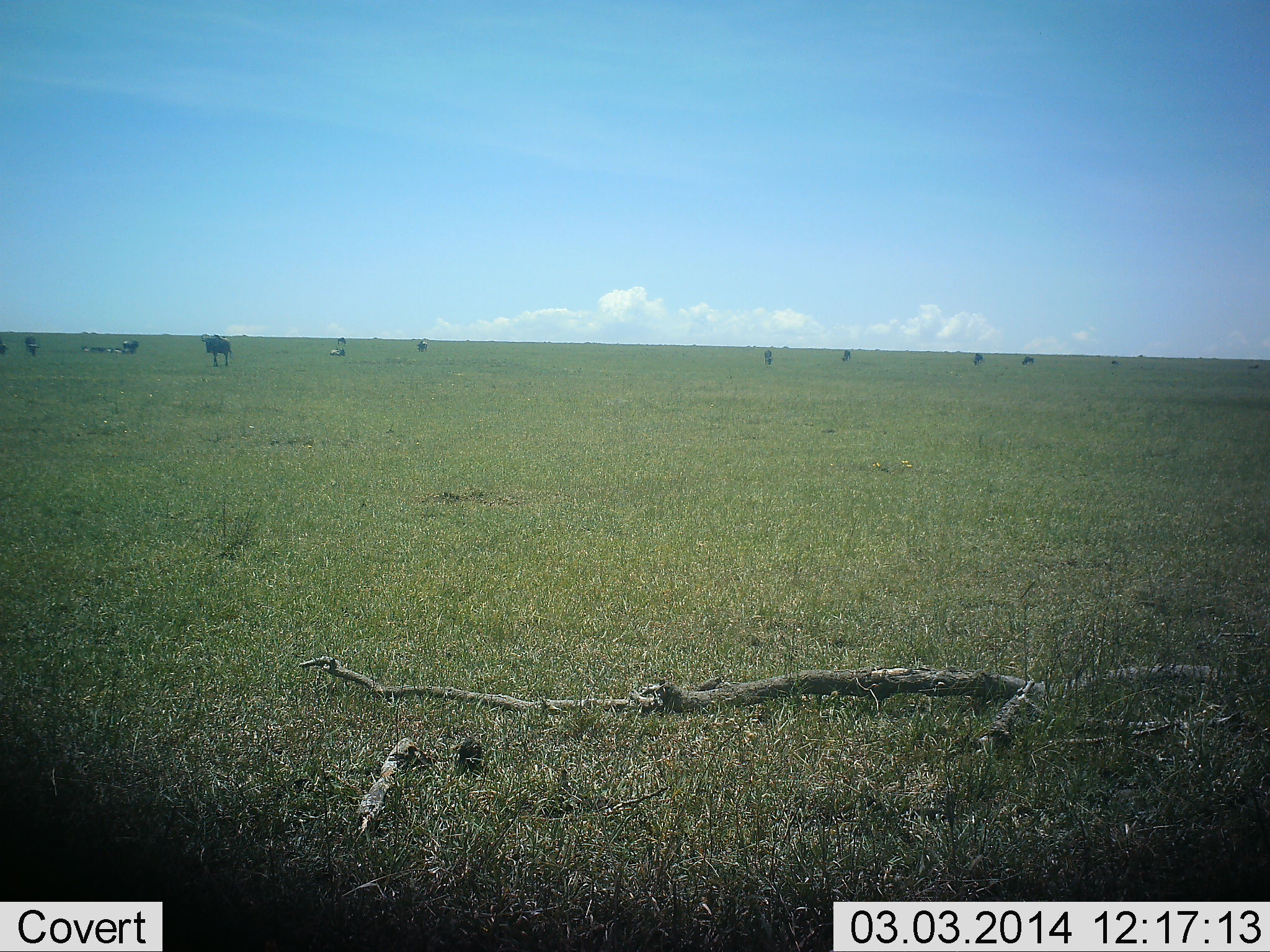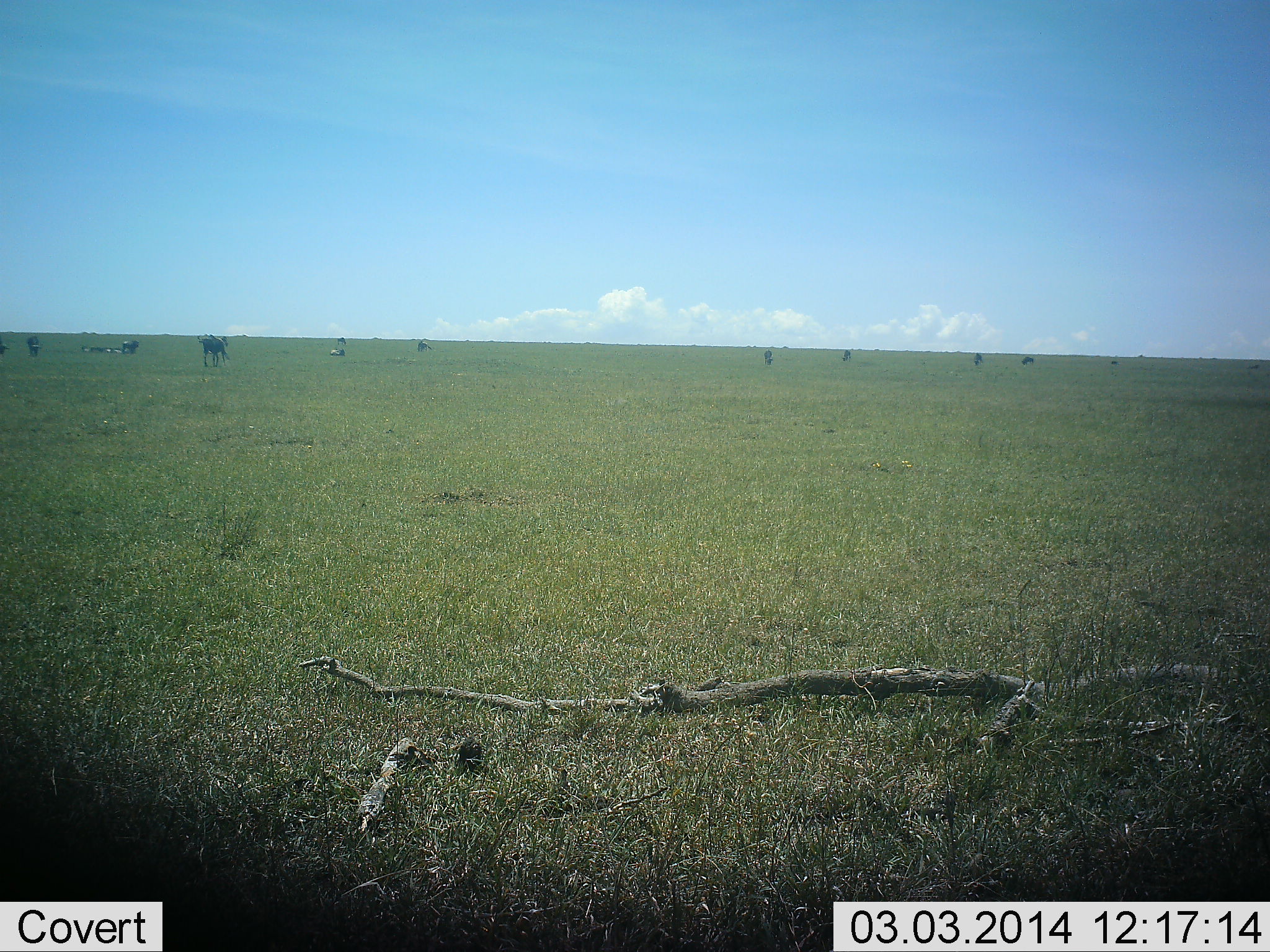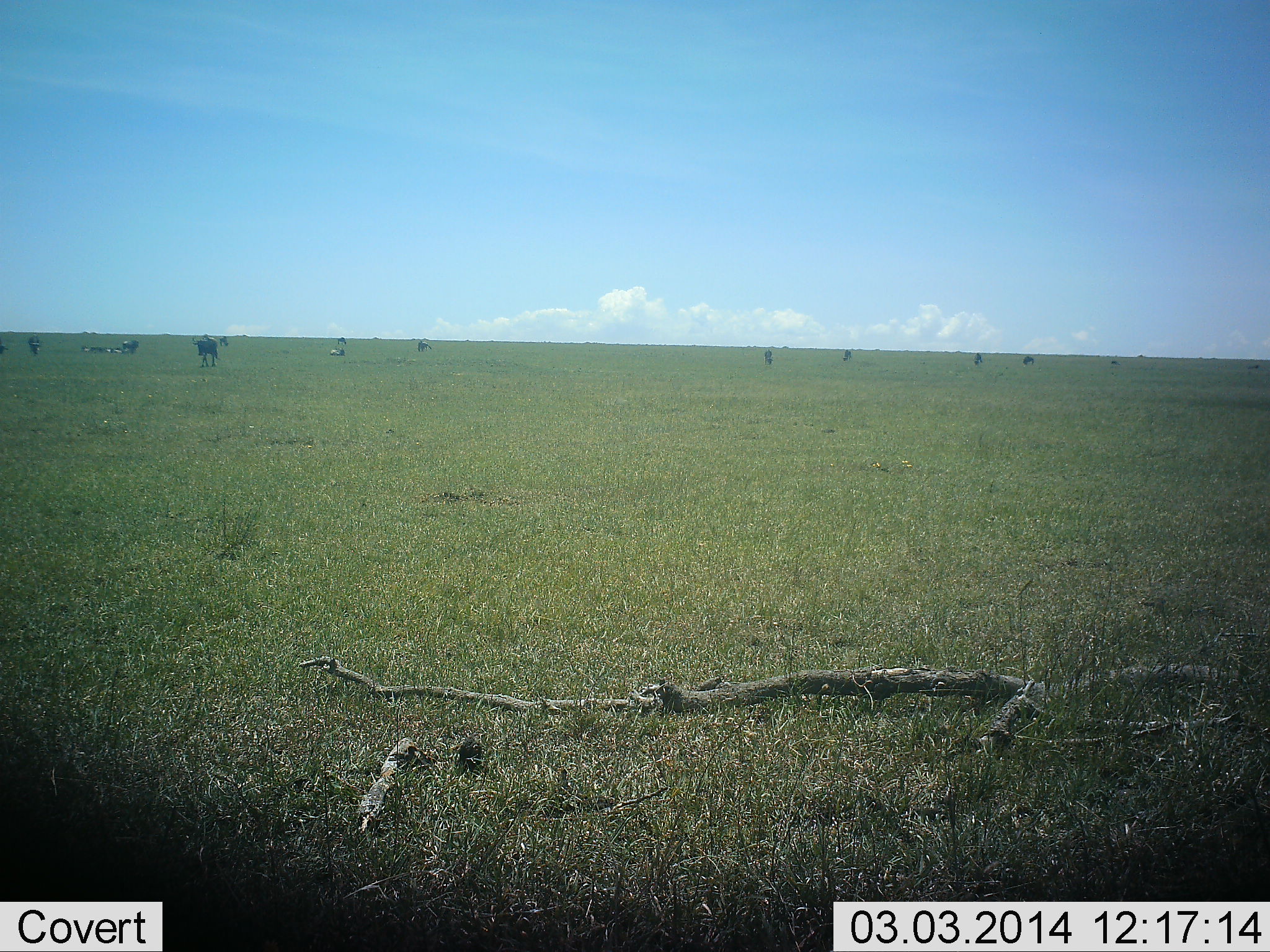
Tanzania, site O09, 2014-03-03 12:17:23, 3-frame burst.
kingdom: Animalia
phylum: Chordata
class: Mammalia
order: Artiodactyla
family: Bovidae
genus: Connochaetes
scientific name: Connochaetes taurinus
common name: blue wildebeest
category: wildebeest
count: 11-50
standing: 50%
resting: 40%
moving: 70%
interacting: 0%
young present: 0%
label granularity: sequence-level